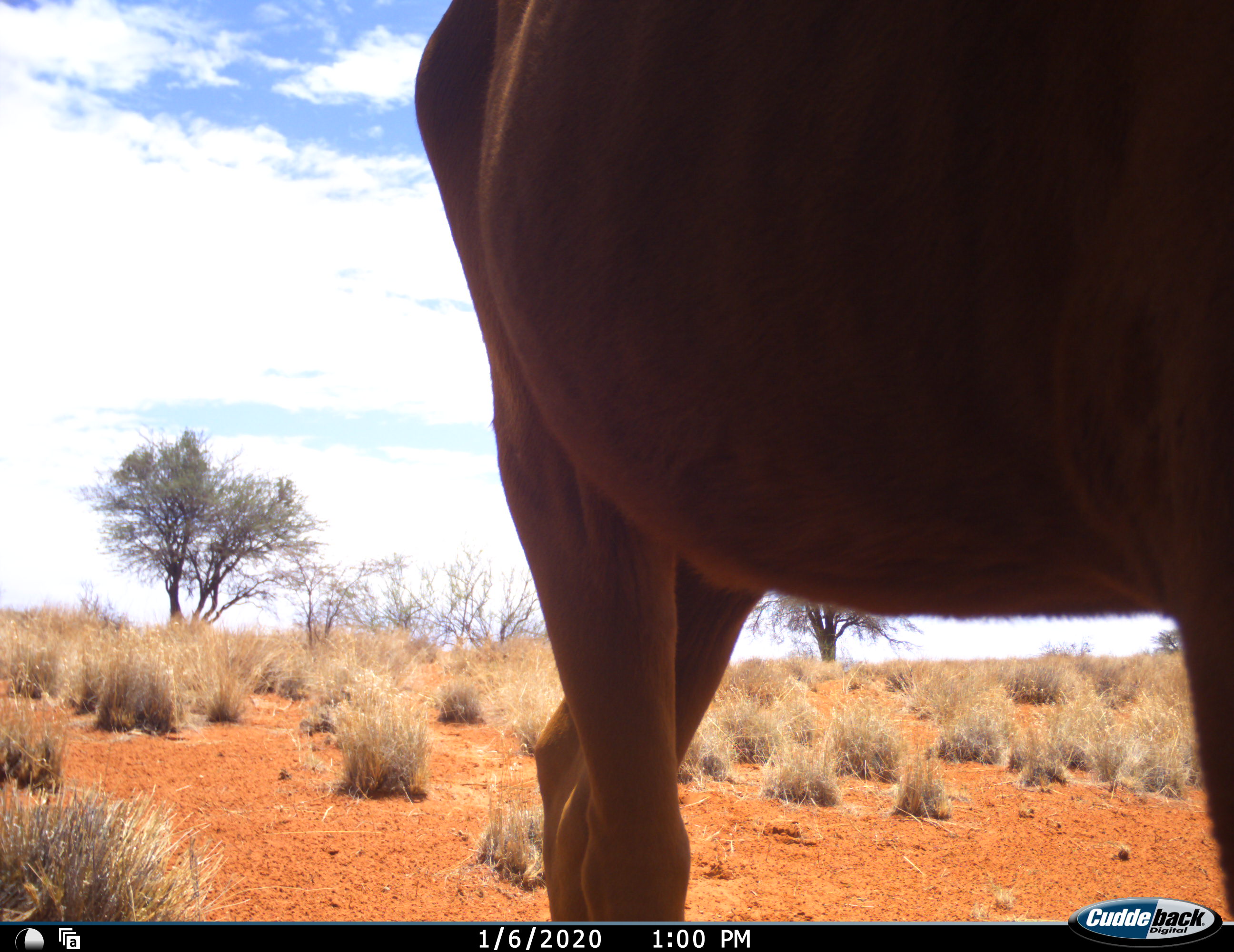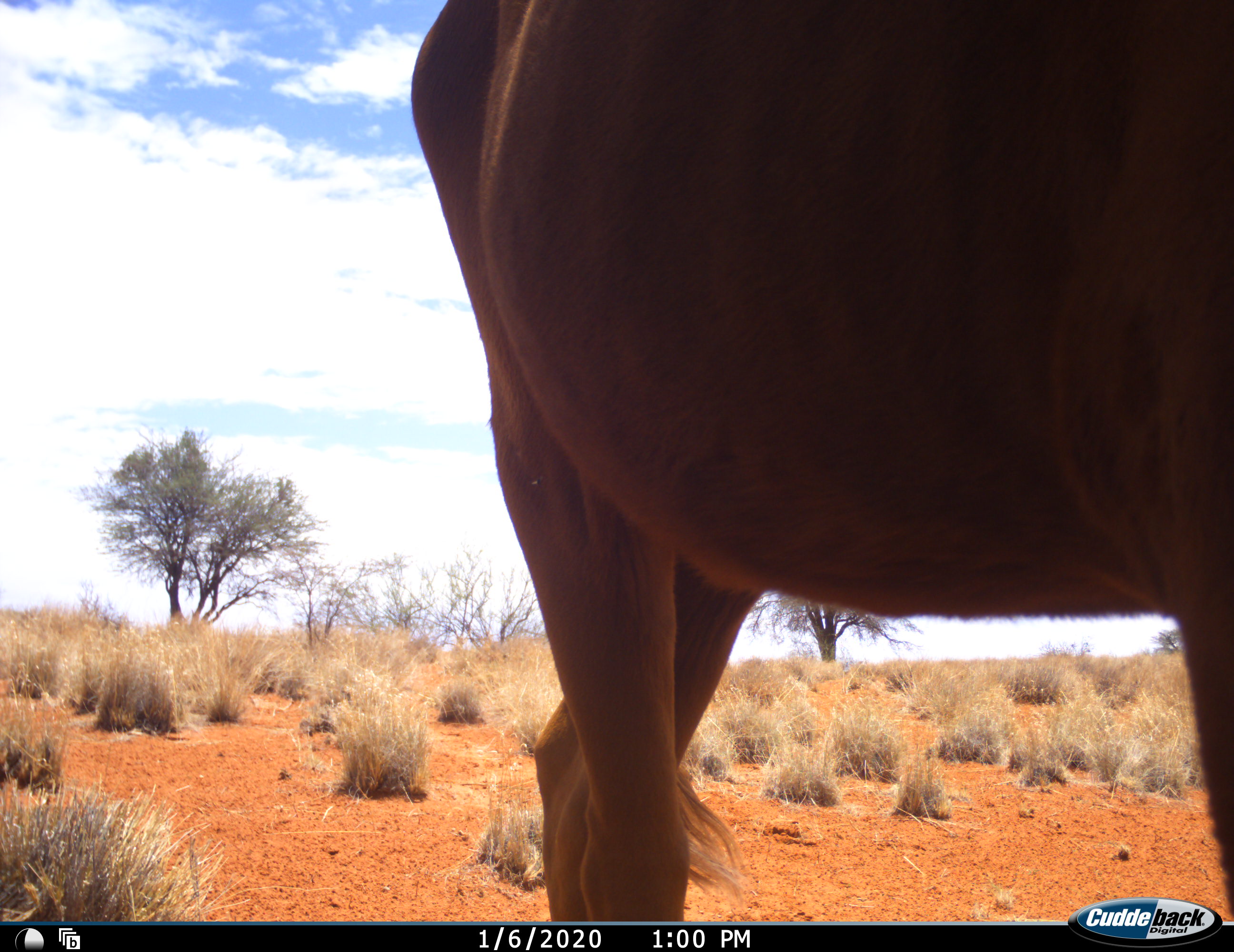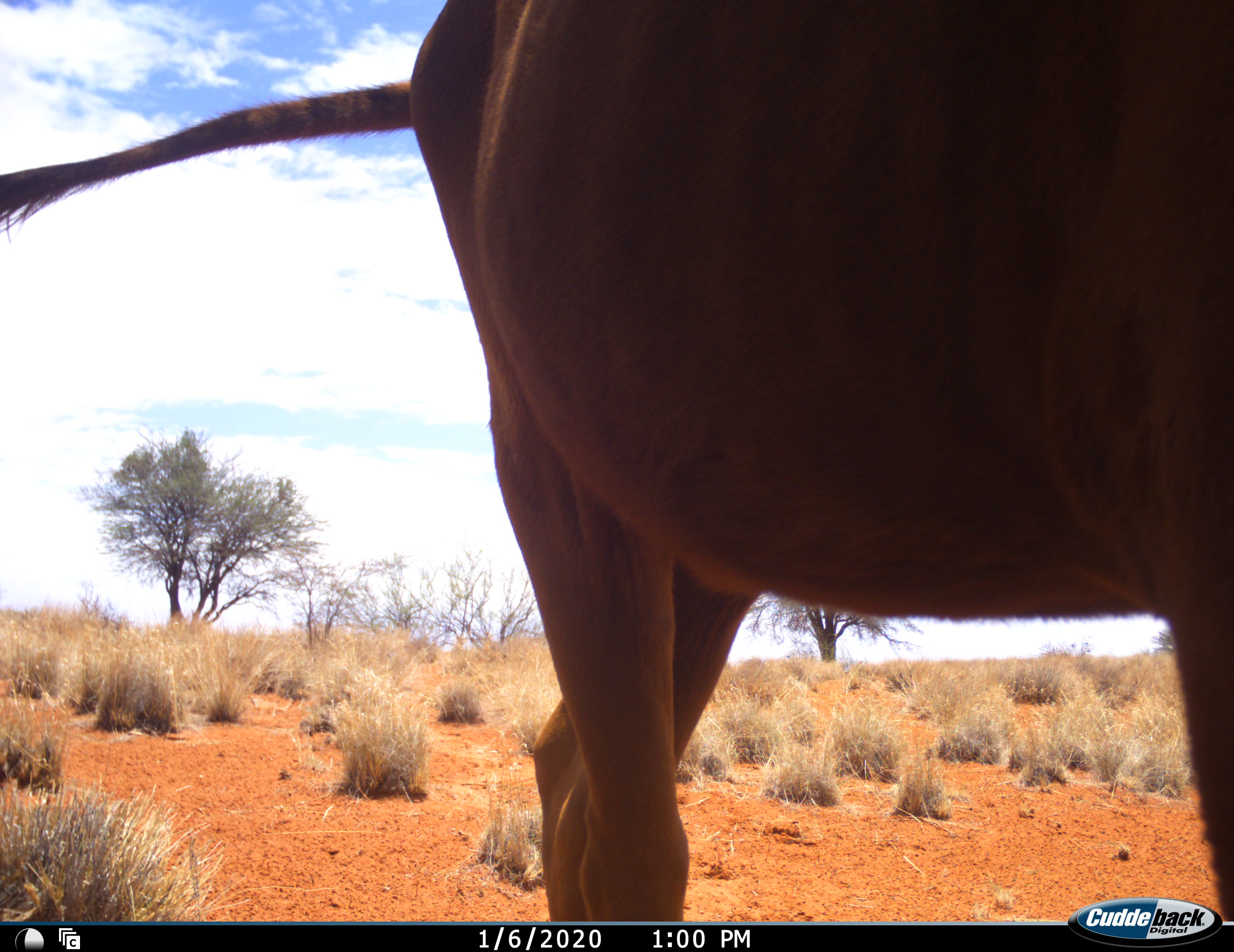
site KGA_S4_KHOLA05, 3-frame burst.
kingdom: Animalia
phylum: Chordata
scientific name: Vertebrata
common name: domestic animal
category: domesticanimal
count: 1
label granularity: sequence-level